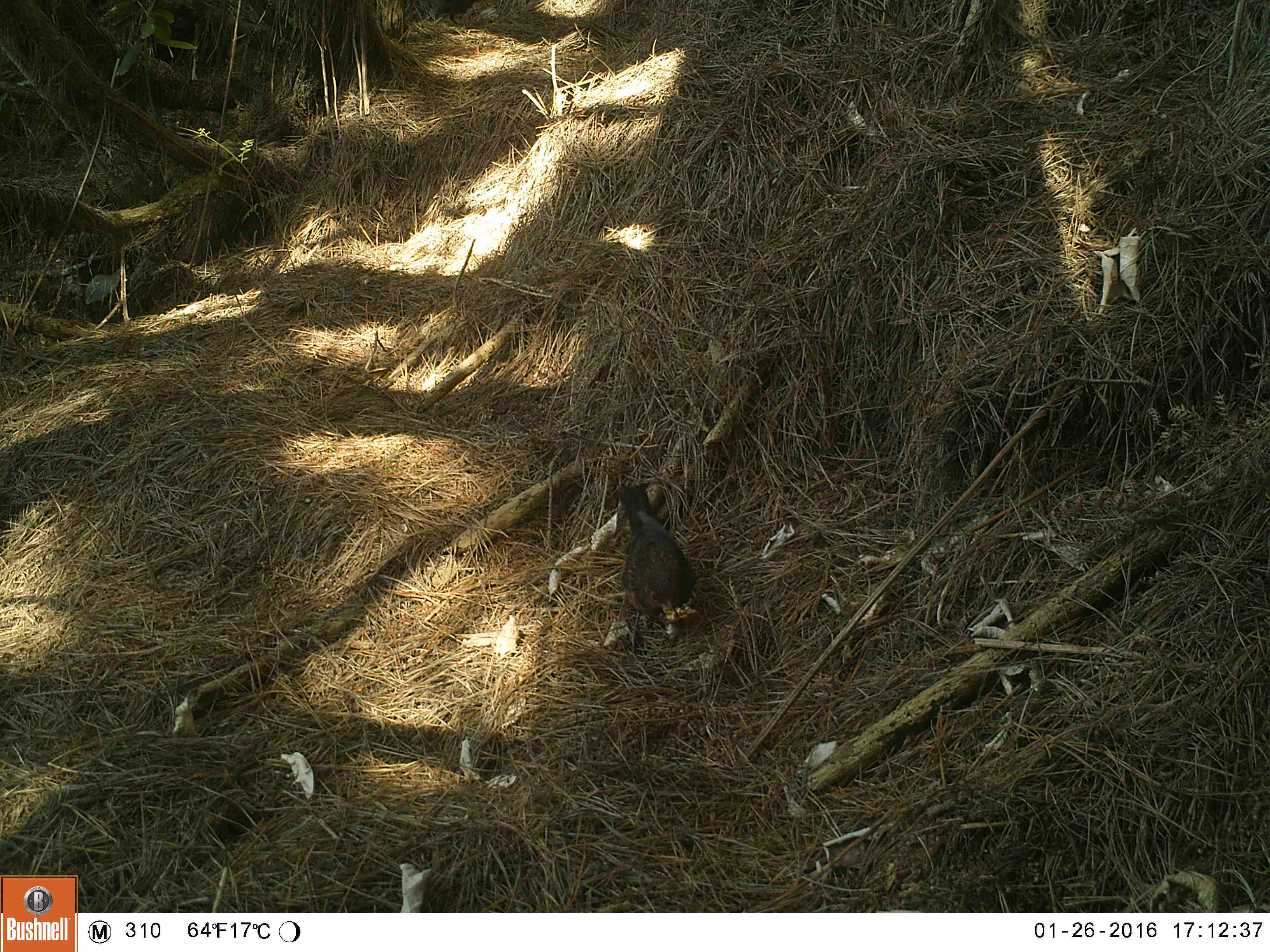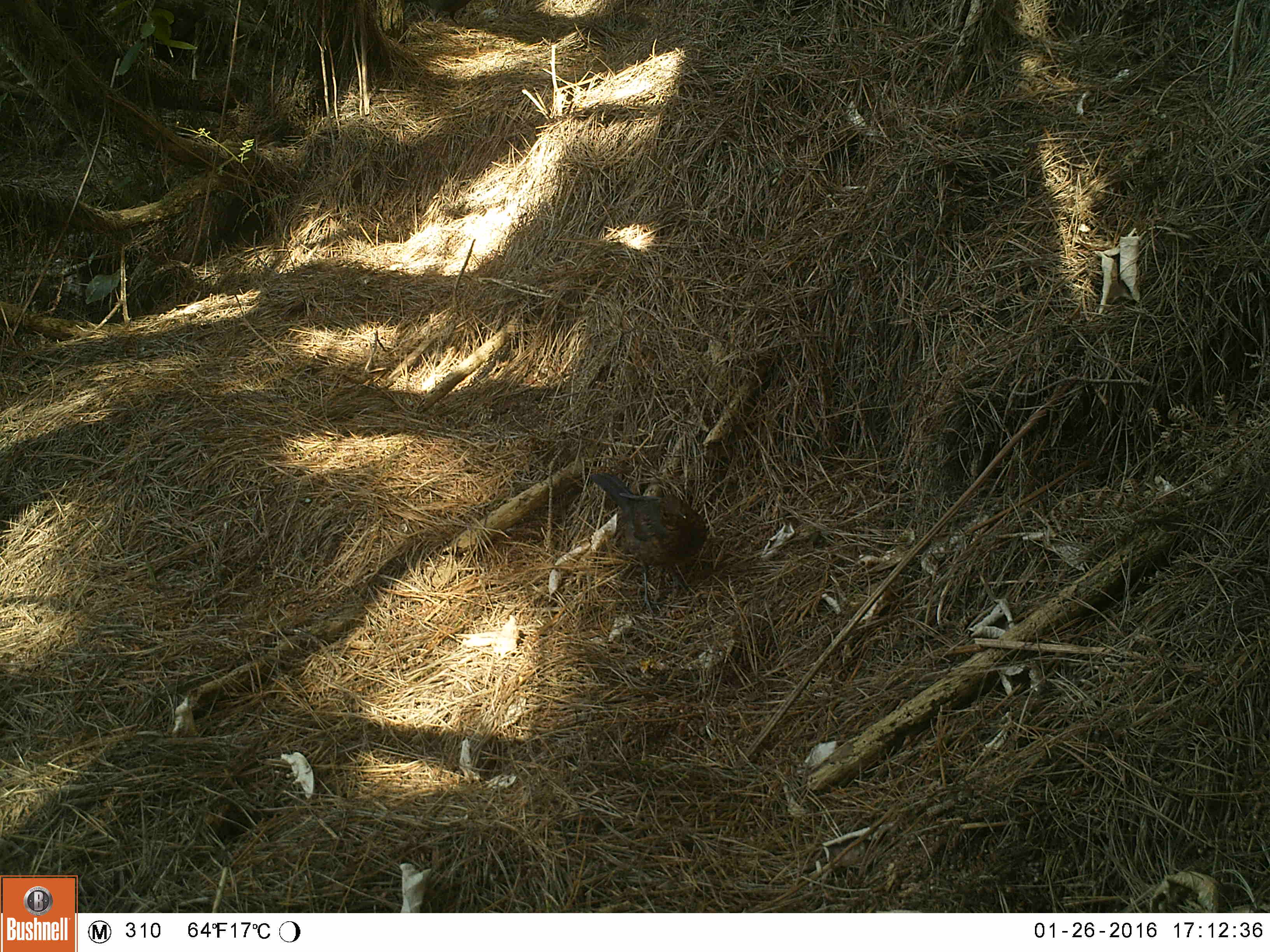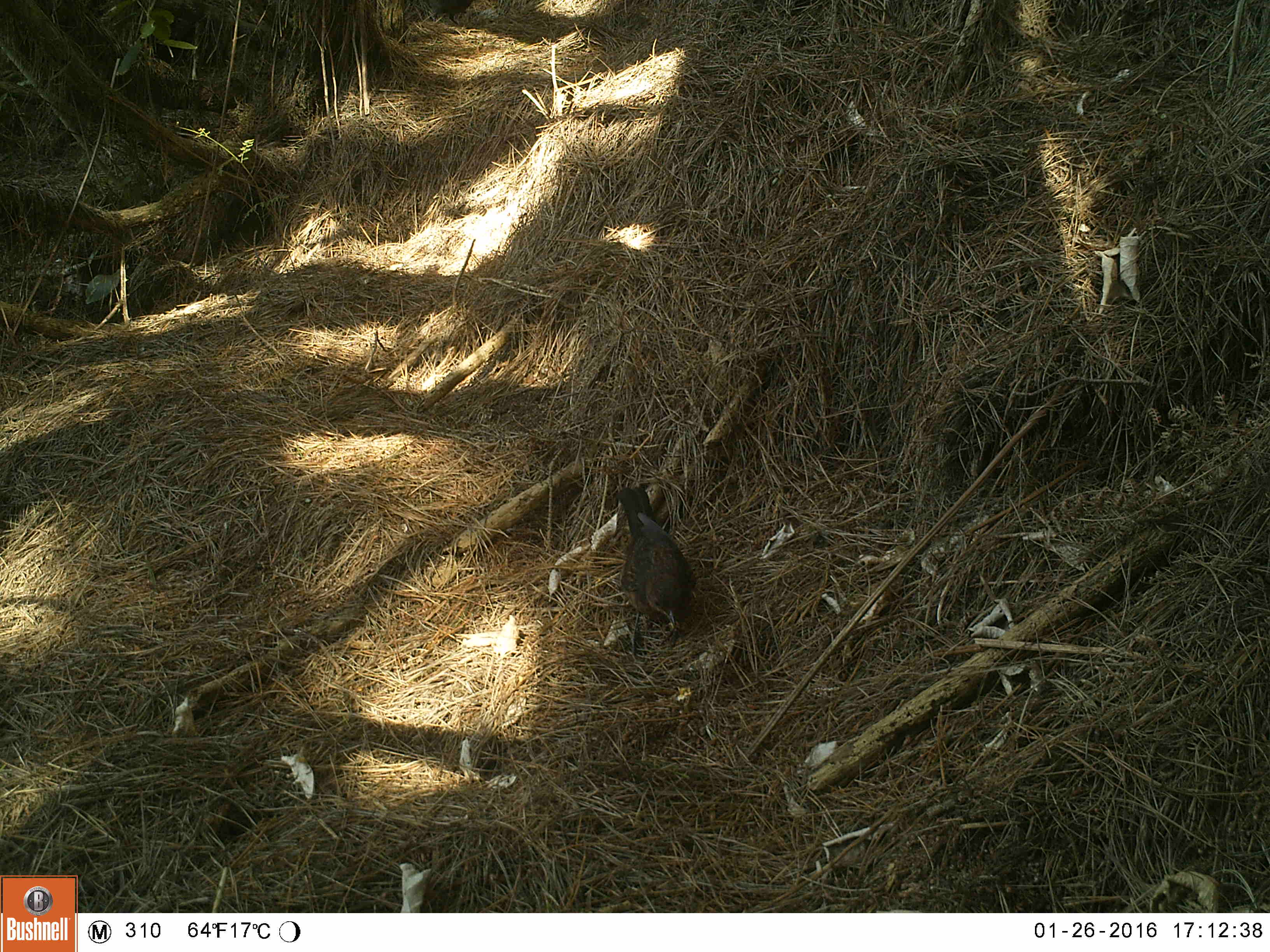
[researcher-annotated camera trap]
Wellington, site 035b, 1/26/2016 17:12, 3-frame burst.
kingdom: Animalia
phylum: Chordata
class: Aves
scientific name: Aves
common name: bird